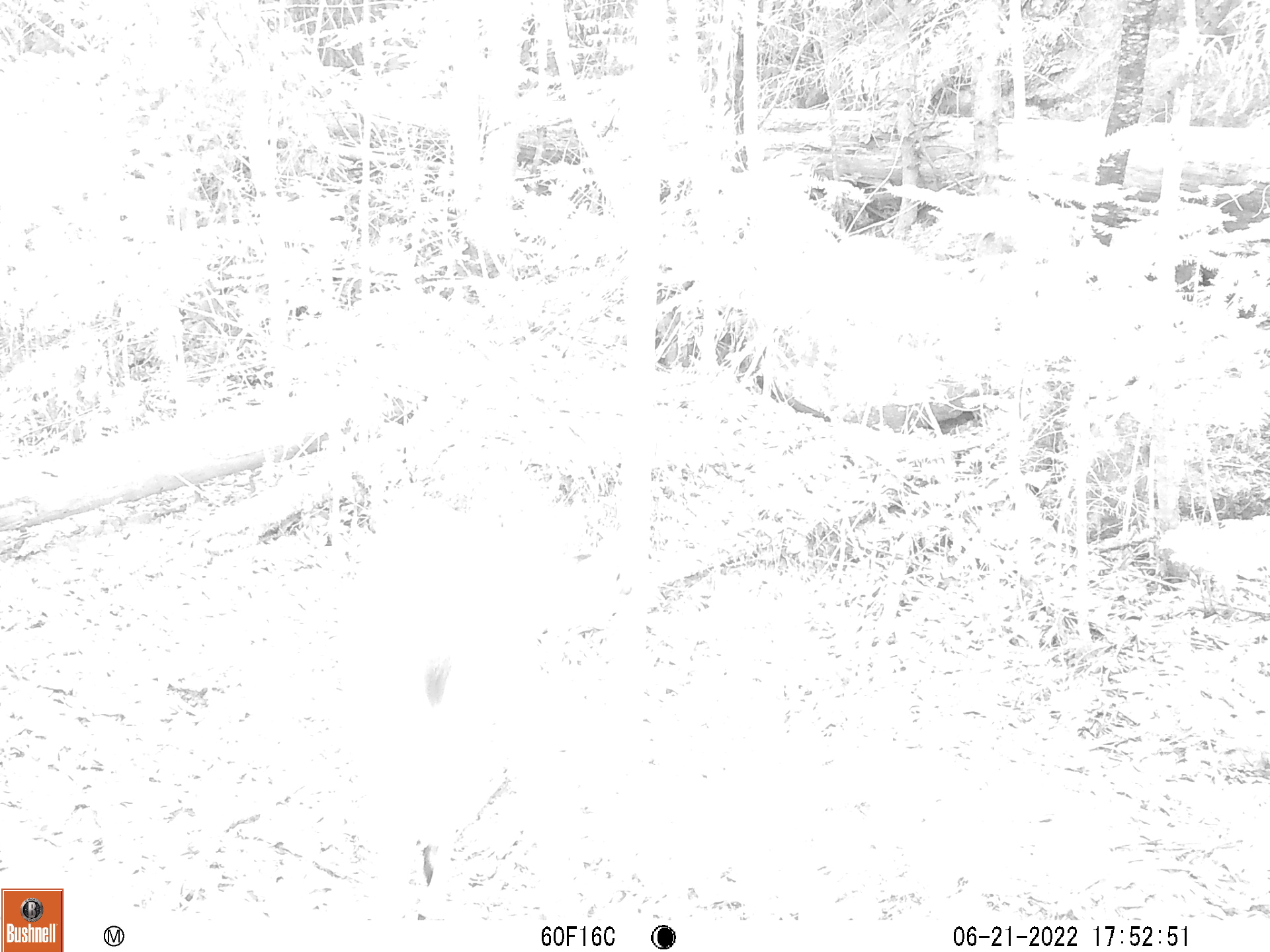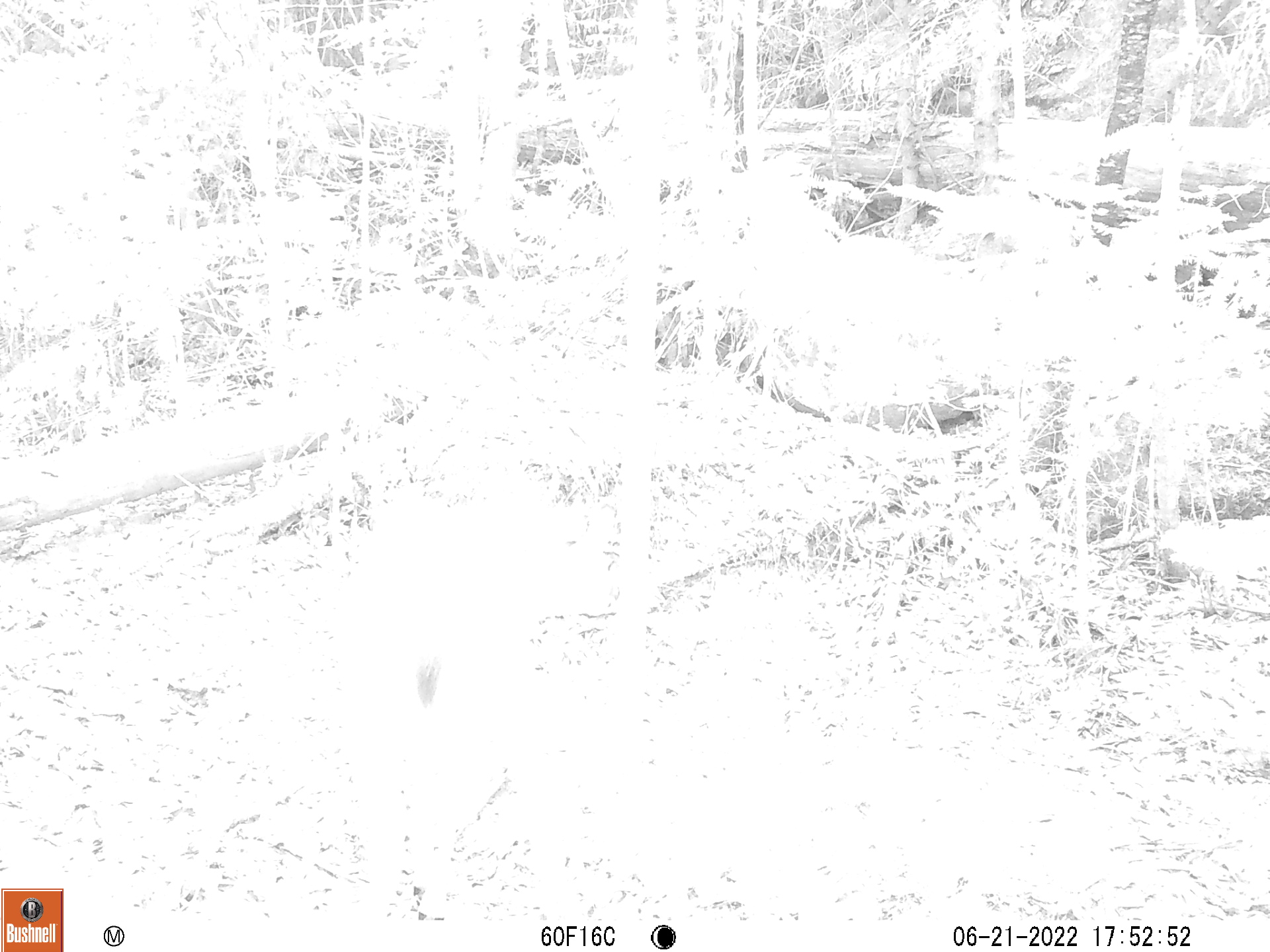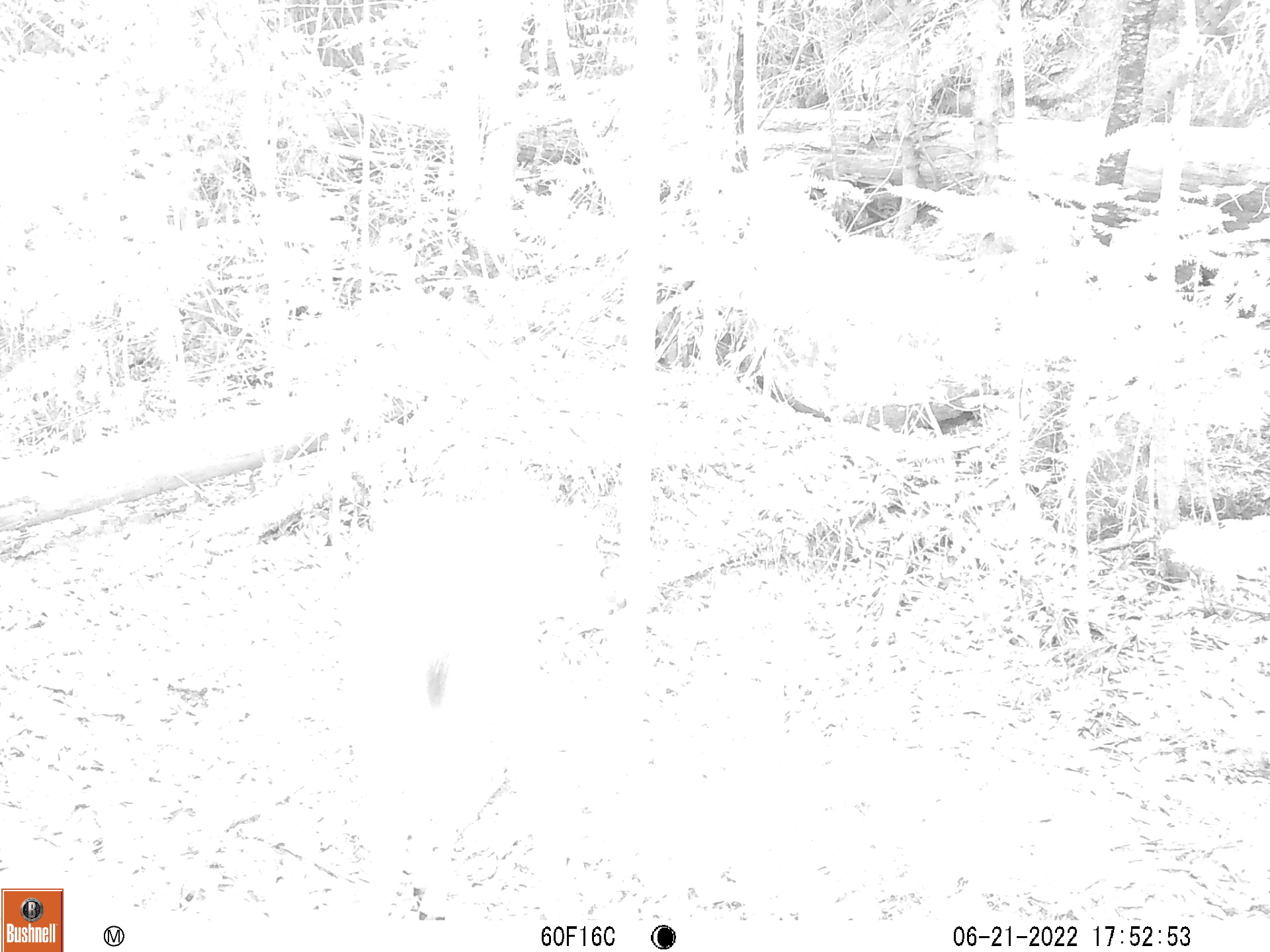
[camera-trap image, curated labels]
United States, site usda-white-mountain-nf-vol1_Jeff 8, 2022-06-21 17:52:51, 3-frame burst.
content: unidentified animal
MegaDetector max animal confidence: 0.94